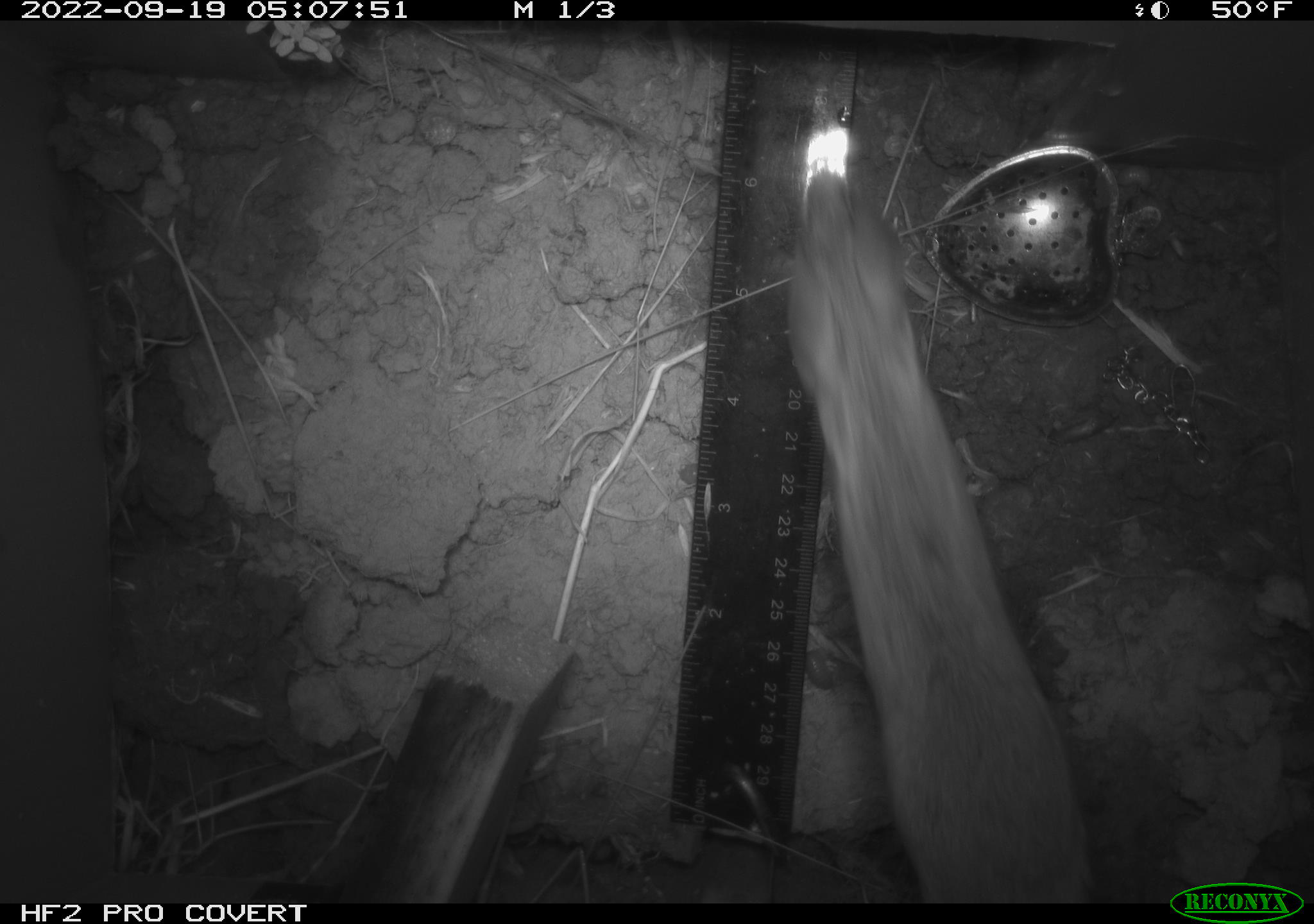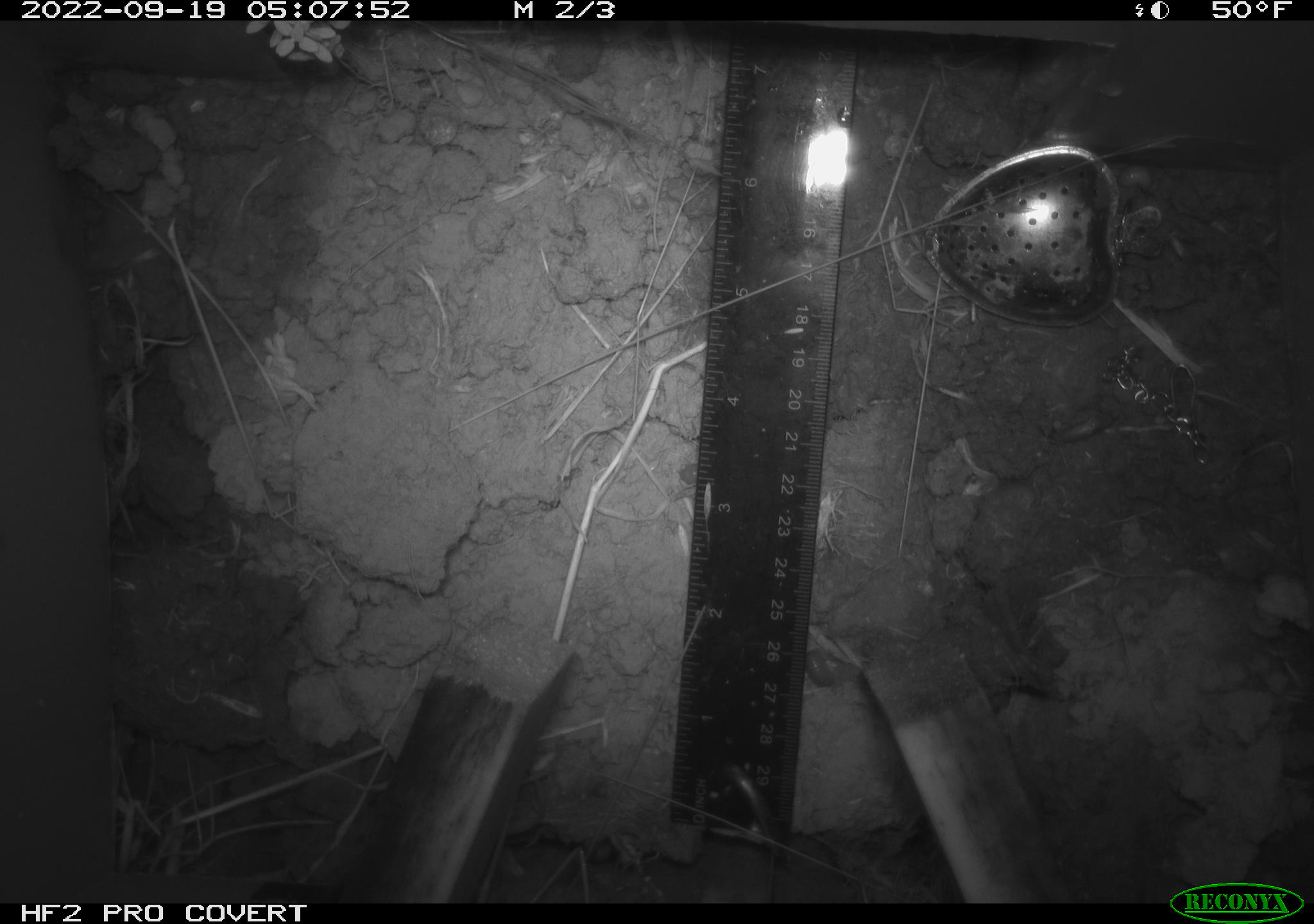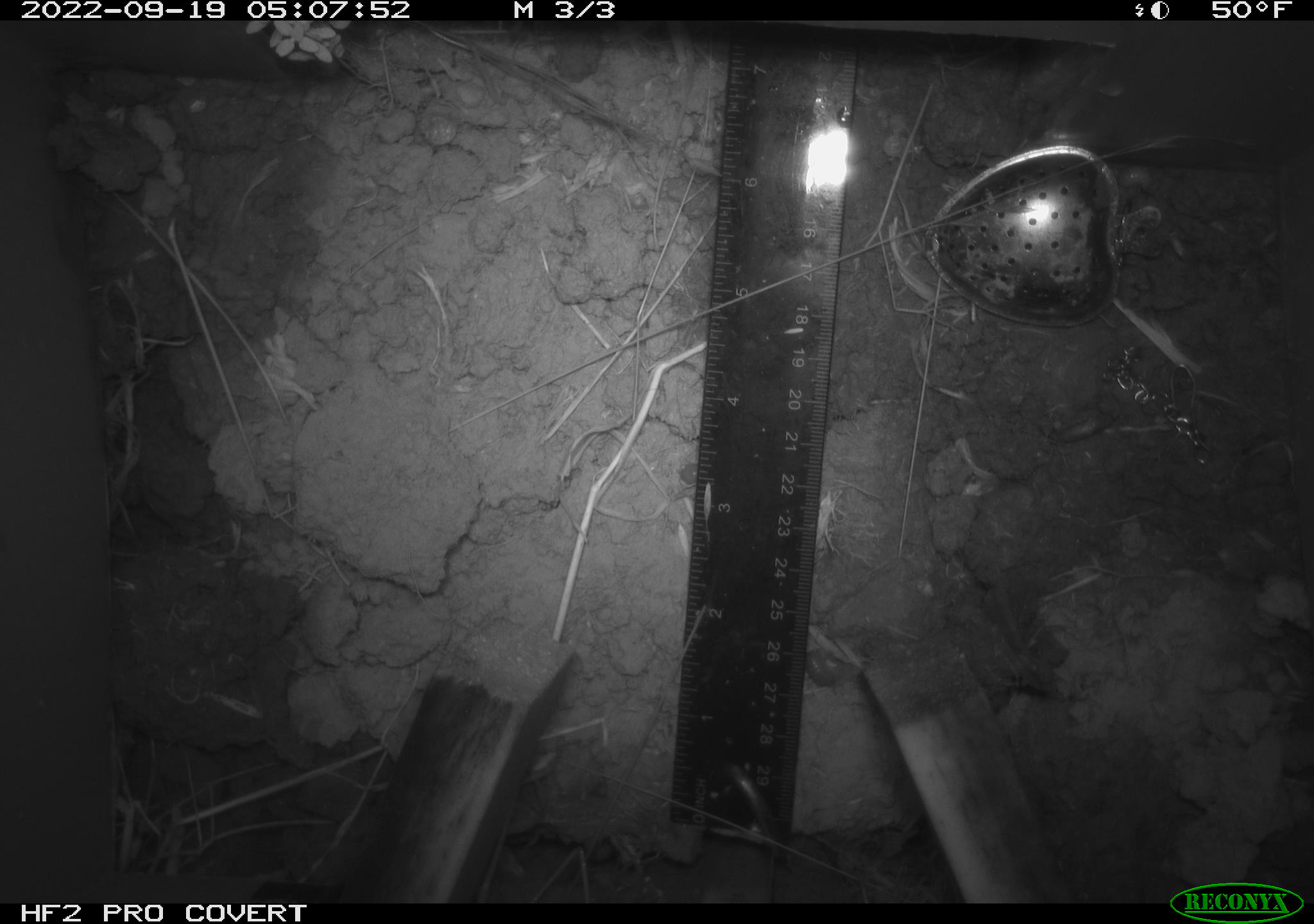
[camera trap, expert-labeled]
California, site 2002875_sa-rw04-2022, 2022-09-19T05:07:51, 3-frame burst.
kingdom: Animalia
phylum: Chordata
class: Mammalia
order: Rodentia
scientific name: Rodentia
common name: mouse species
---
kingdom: Animalia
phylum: Arthropoda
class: Malacostraca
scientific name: Malacostraca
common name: amphipods, crabs, isopods, krill, lobsters and shrimps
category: malacostracan